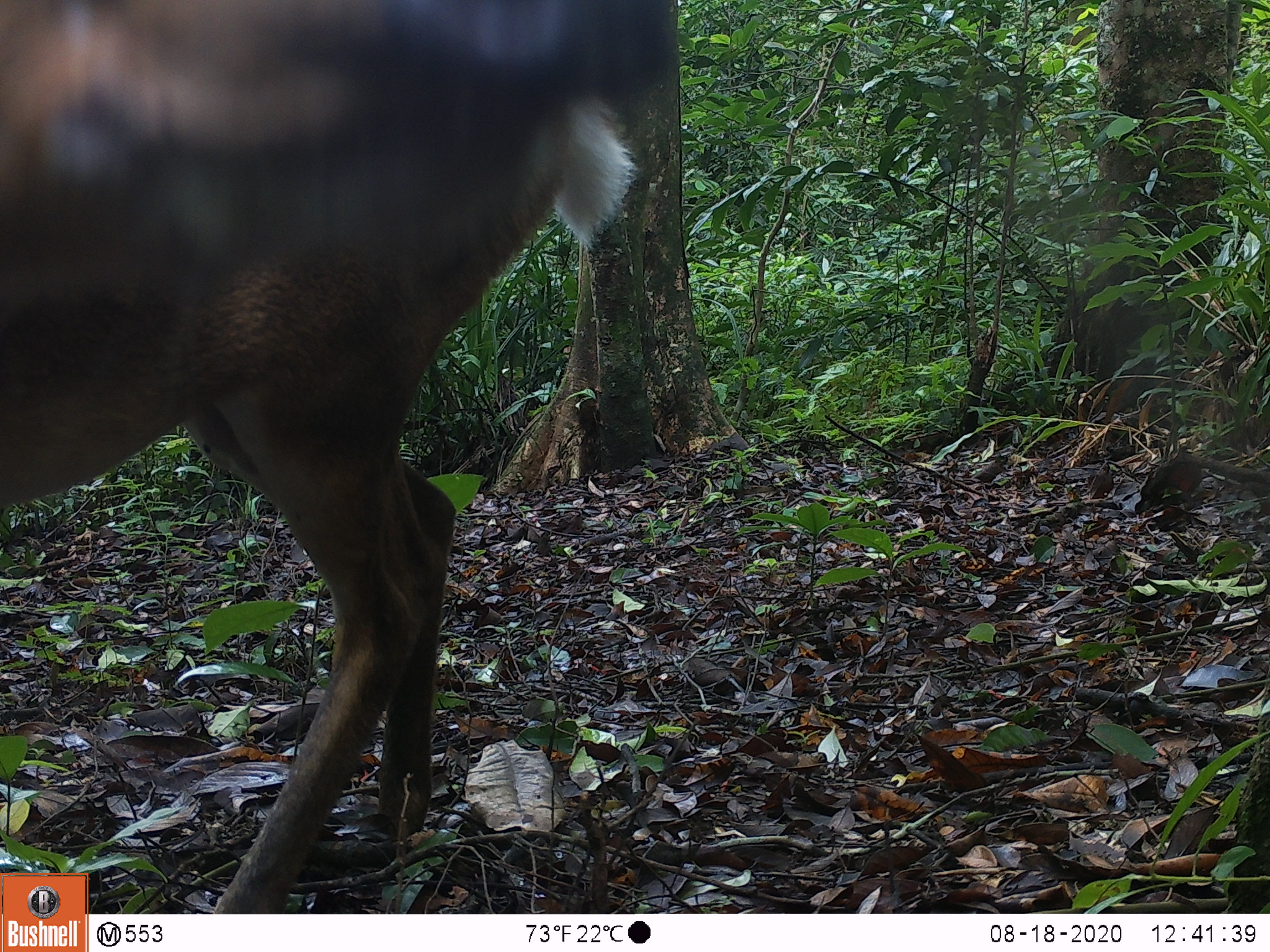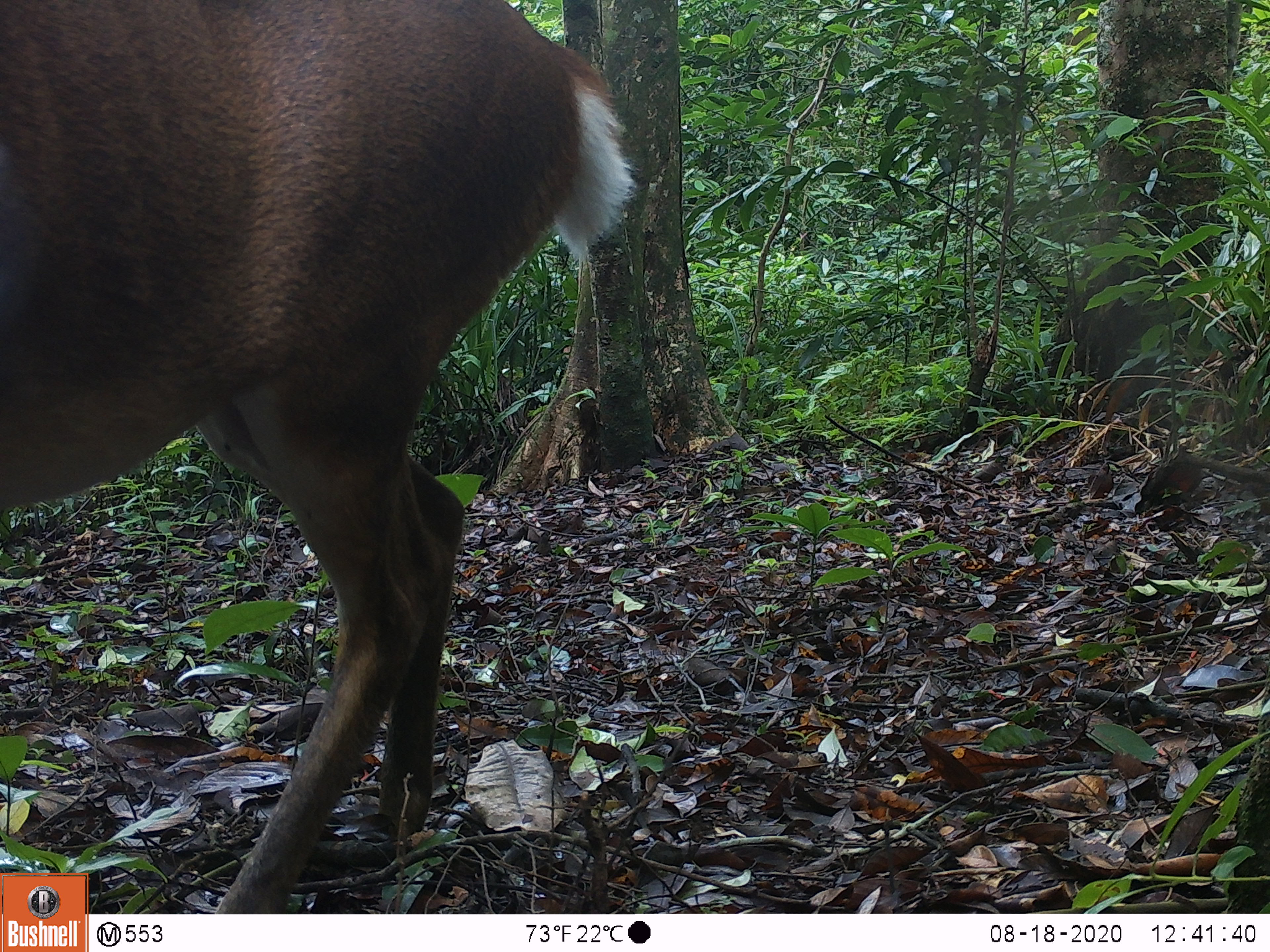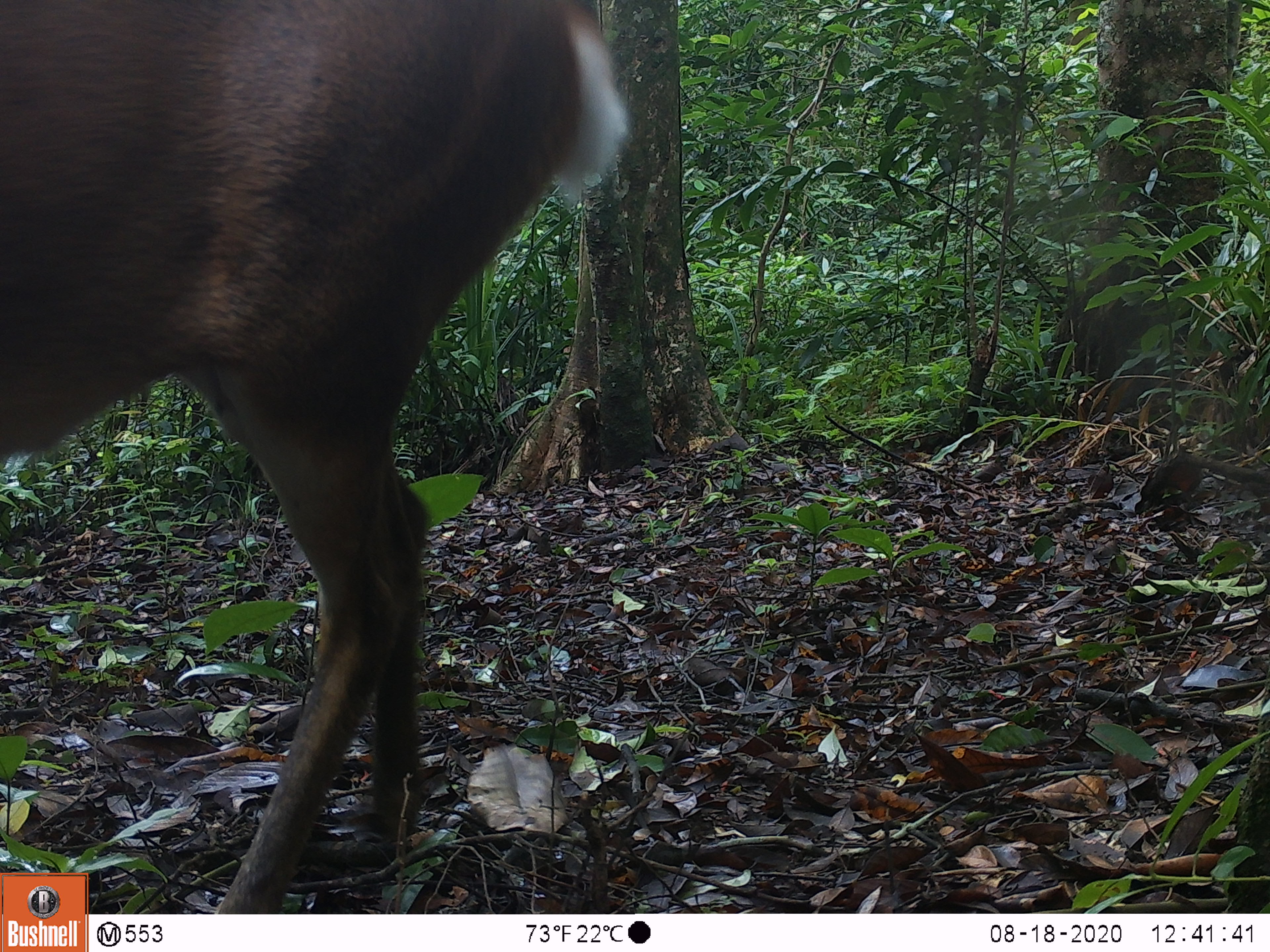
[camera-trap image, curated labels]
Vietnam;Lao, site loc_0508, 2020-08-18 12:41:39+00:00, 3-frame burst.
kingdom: Animalia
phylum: Chordata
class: Mammalia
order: Artiodactyla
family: Cervidae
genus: Muntiacus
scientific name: Muntiacus vuquangensis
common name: large-antlered muntjac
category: large antlered muntjac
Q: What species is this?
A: Large antlered muntjac (large-antlered muntjac) (Muntiacus vuquangensis).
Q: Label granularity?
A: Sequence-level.